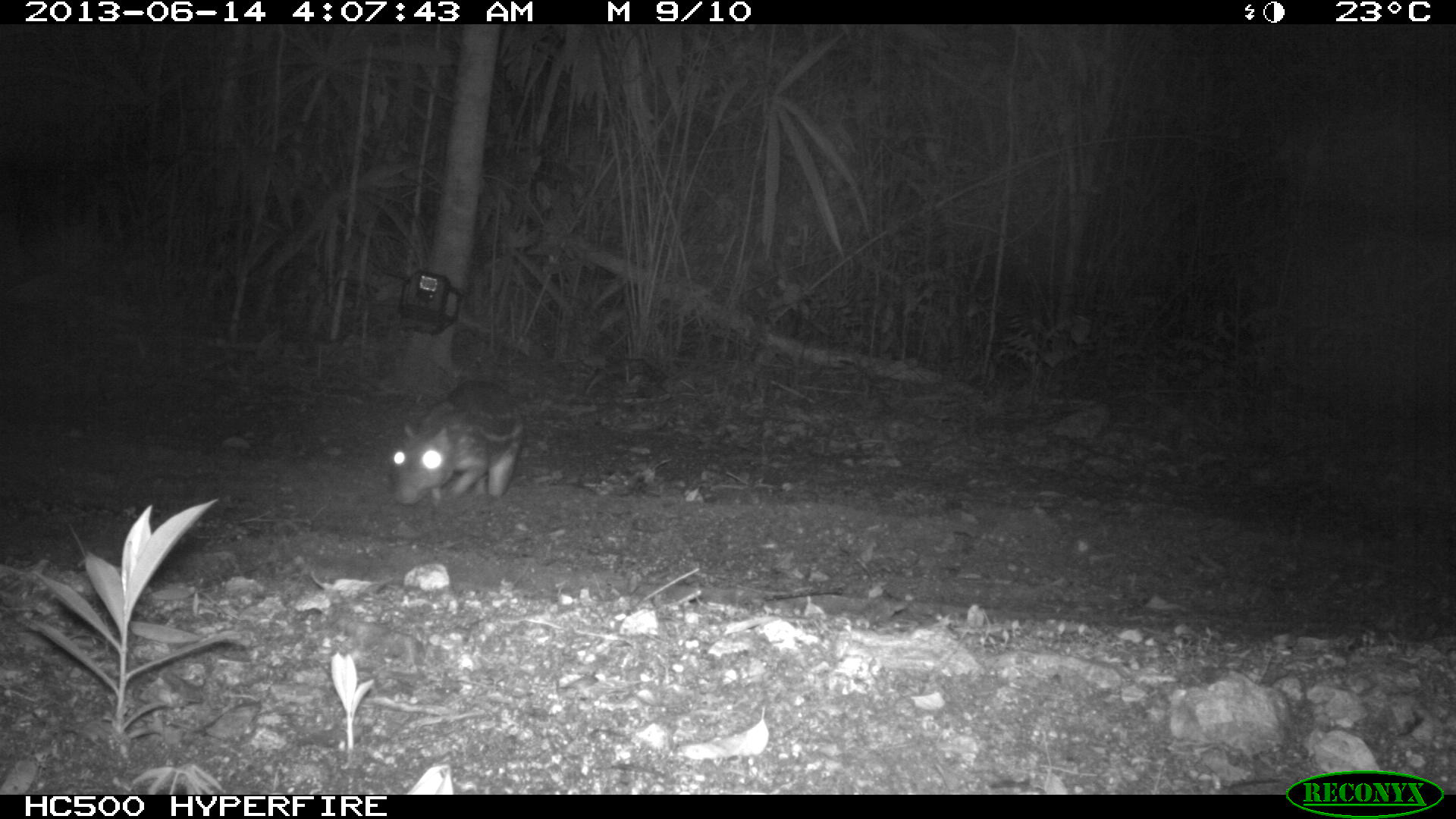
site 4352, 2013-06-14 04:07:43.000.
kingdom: Animalia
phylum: Chordata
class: Mammalia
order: Rodentia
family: Cuniculidae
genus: Cuniculus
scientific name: Cuniculus paca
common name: lowland paca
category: agouti paca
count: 1